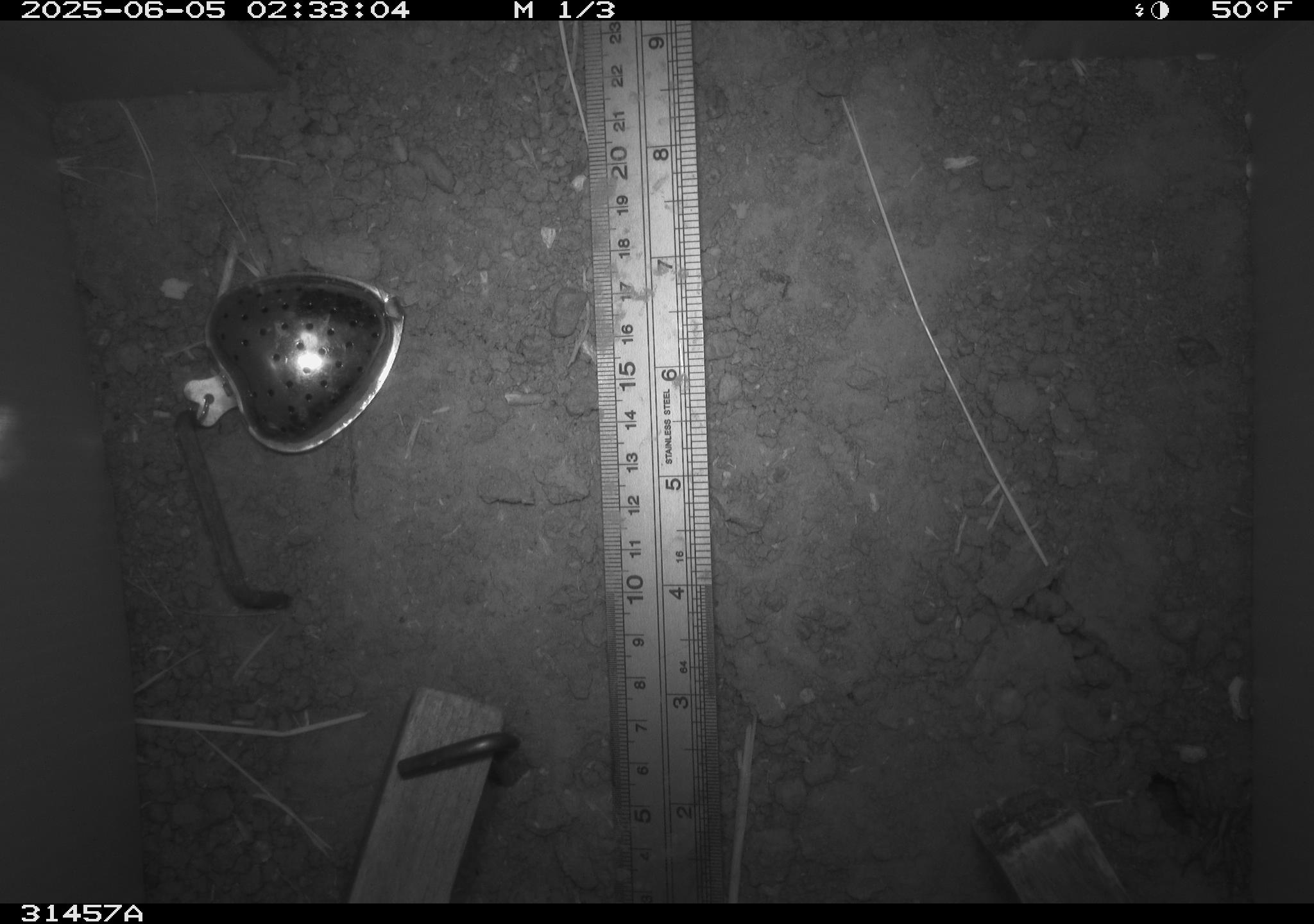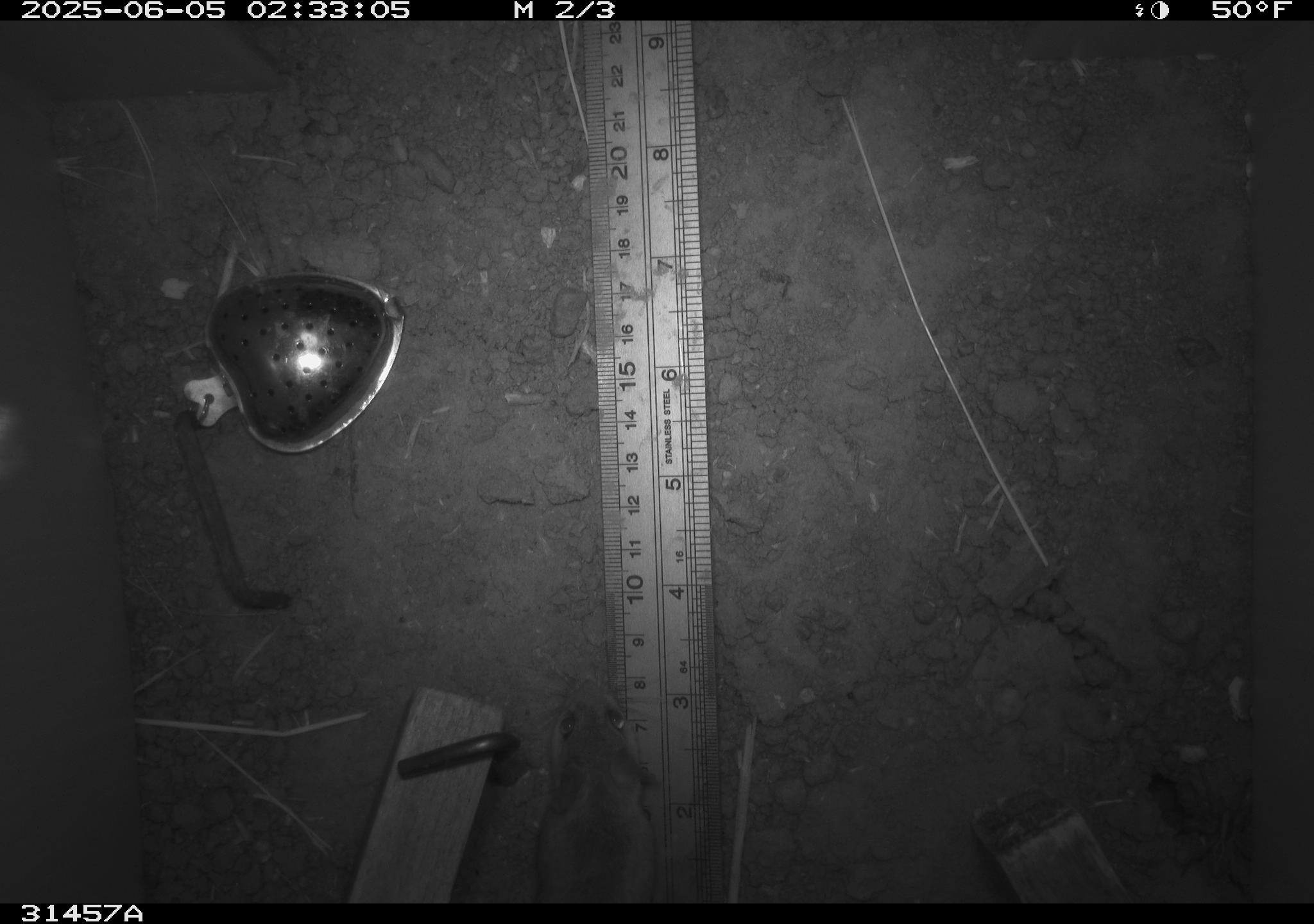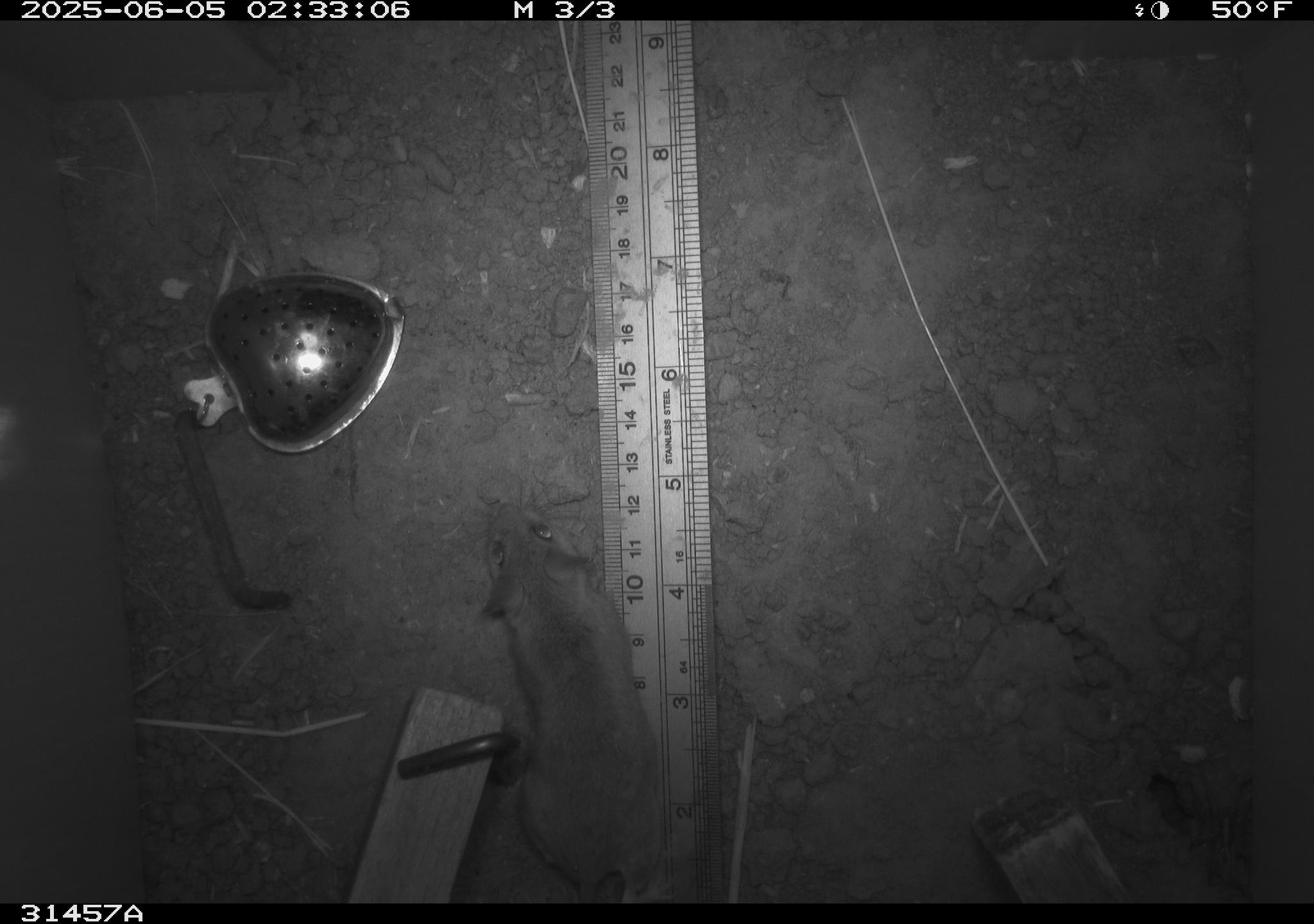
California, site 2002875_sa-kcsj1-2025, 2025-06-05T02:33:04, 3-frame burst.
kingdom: Animalia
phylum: Chordata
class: Mammalia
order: Rodentia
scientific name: Rodentia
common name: rodent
Rodent (Rodentia).